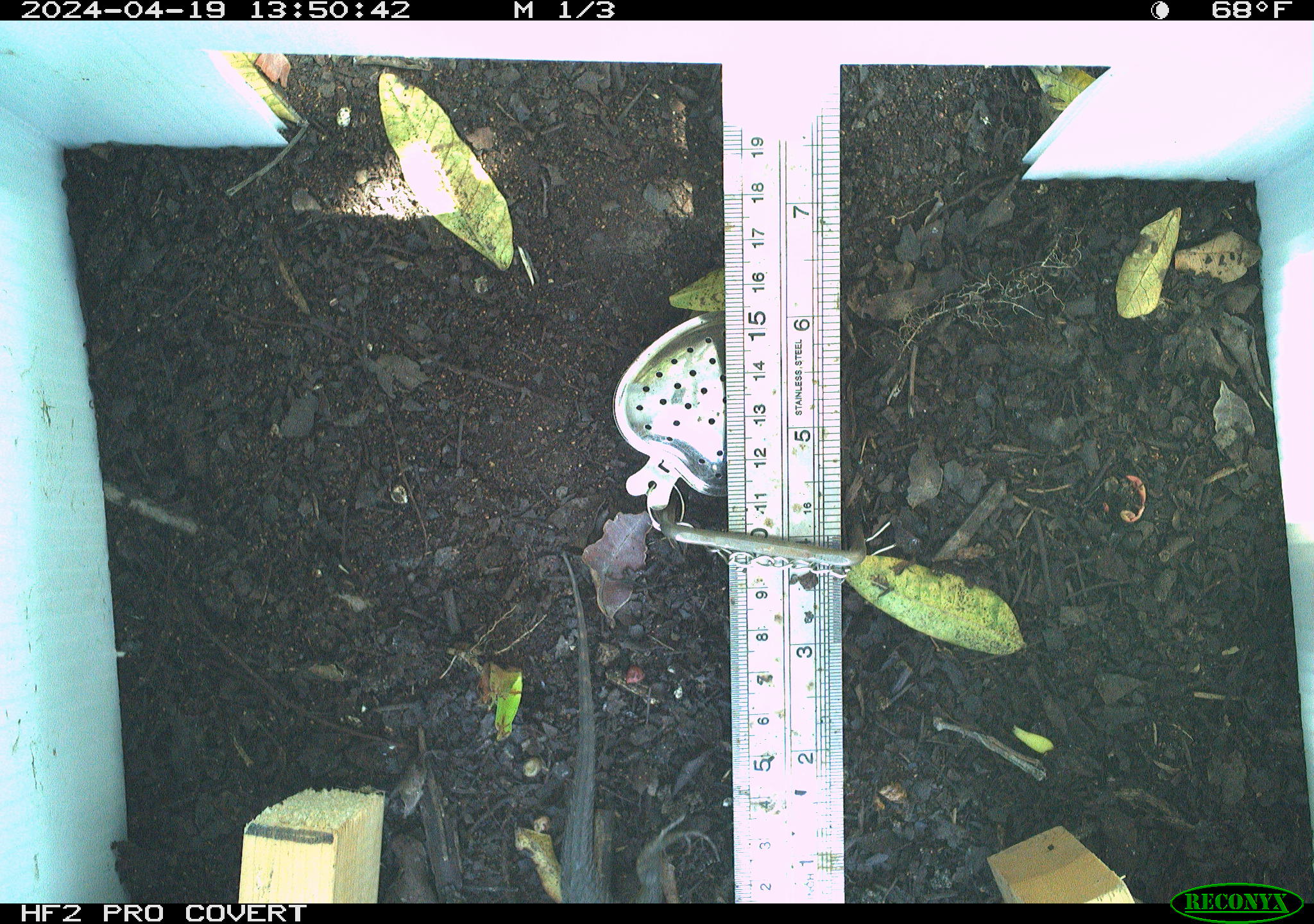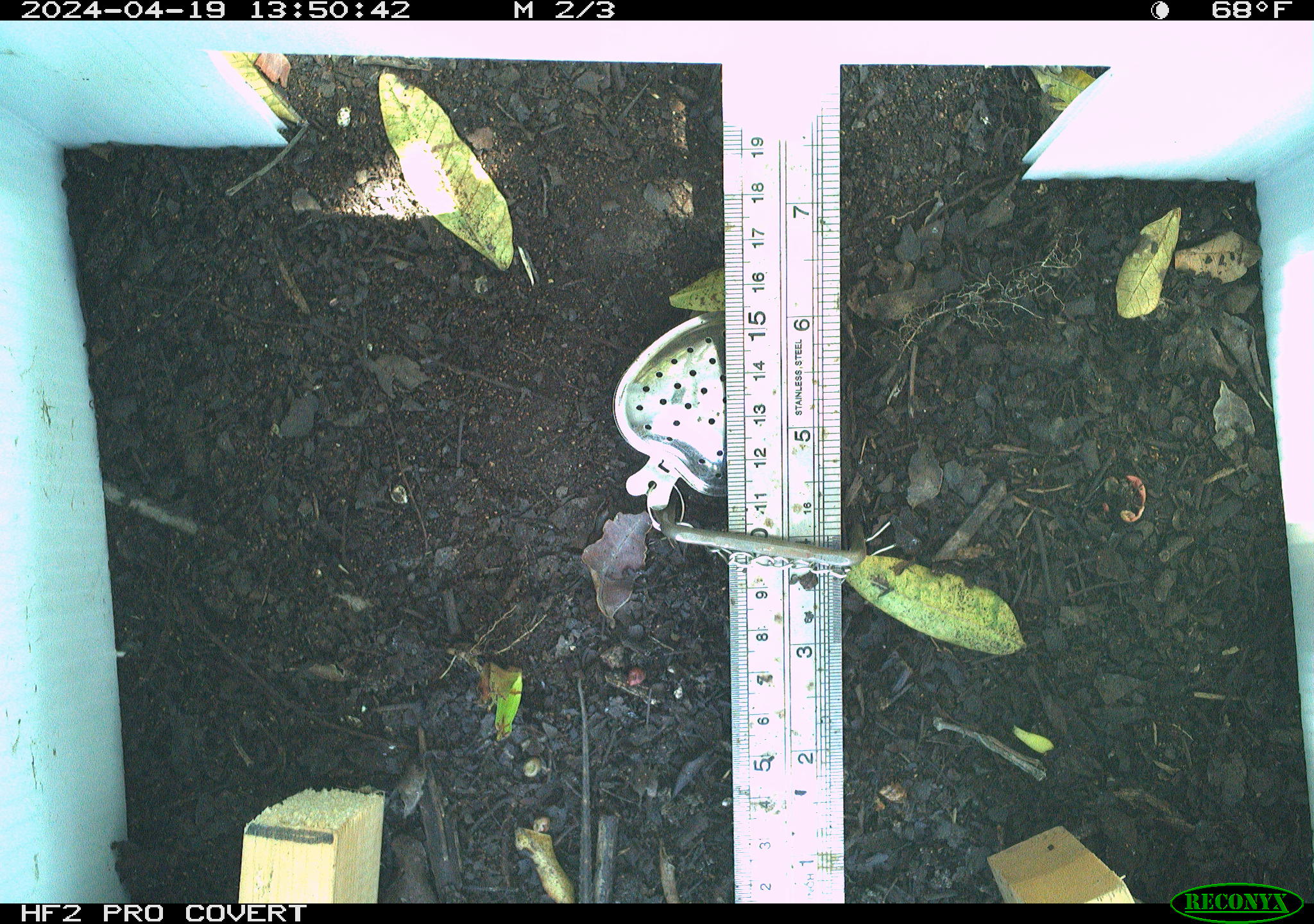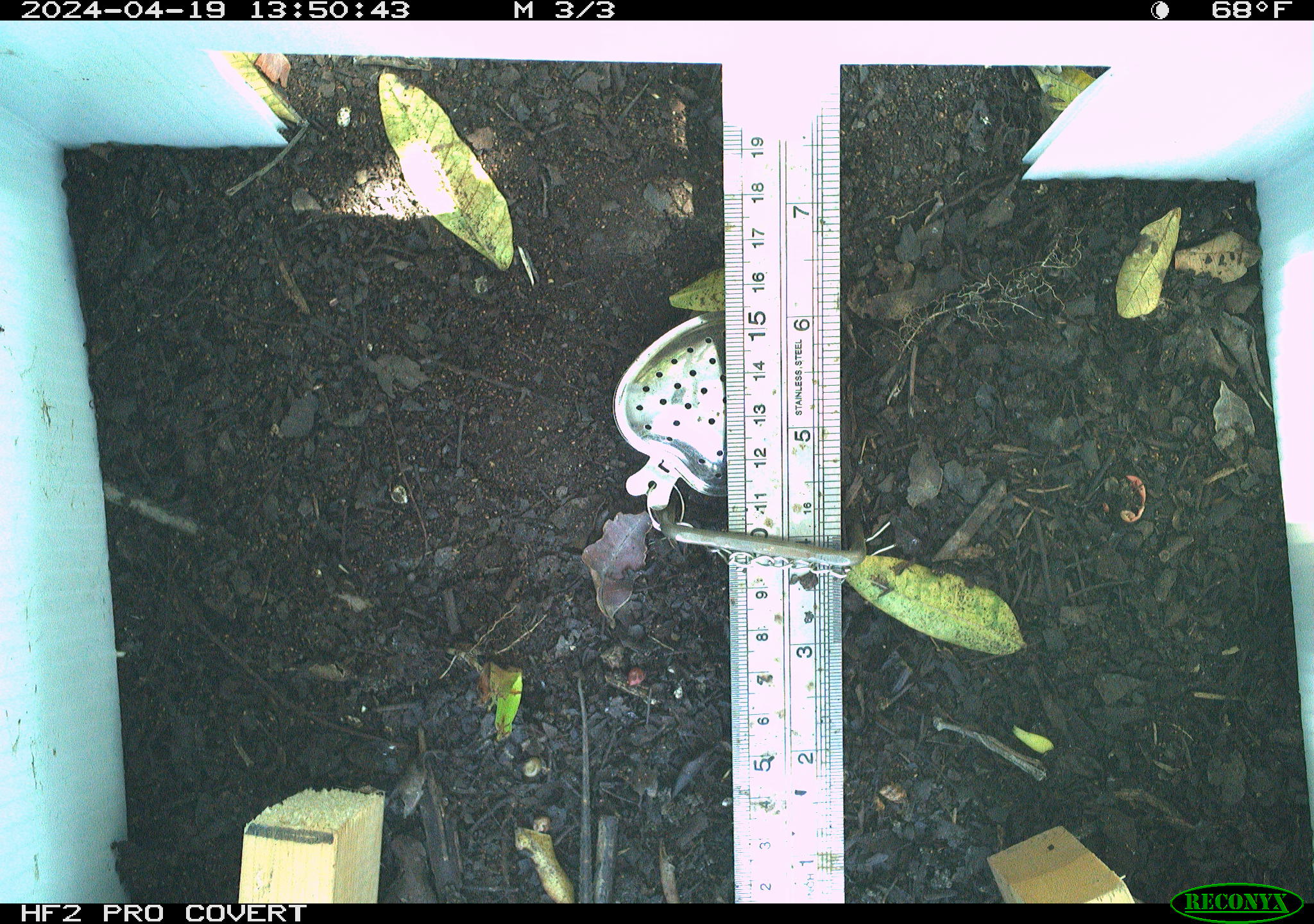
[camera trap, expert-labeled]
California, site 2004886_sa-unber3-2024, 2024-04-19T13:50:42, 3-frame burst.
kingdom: Animalia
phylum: Chordata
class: Reptilia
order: Squamata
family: Phrynosomatidae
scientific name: Phrynosomatidae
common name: phrynosomatid lizards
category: phrynosomatidae family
Phrynosomatidae family (phrynosomatid lizards) (Phrynosomatidae).